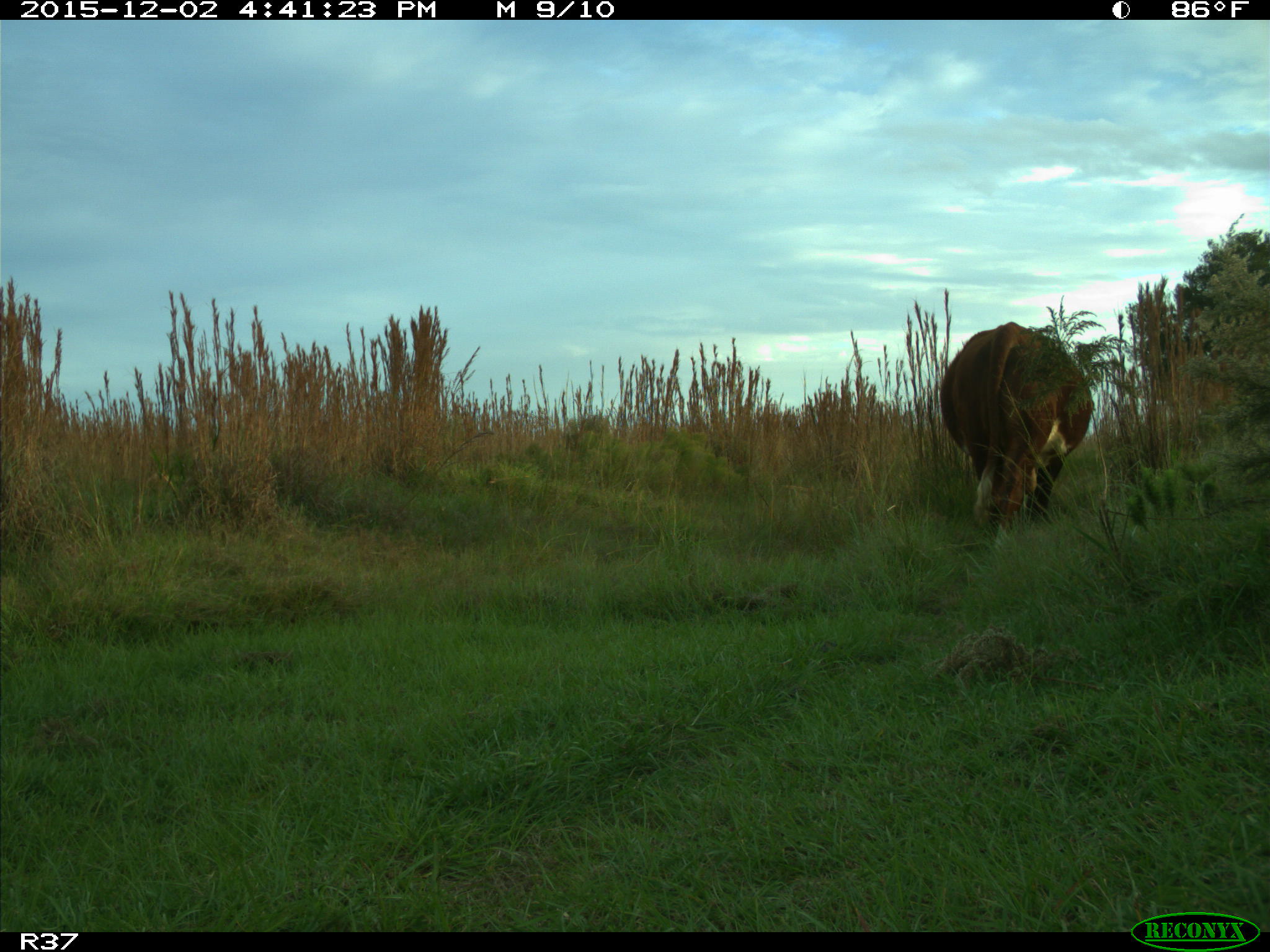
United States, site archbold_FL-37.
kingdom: Animalia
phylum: Chordata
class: Mammalia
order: Artiodactyla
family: Bovidae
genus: Bos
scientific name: Bos taurus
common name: domestic cow